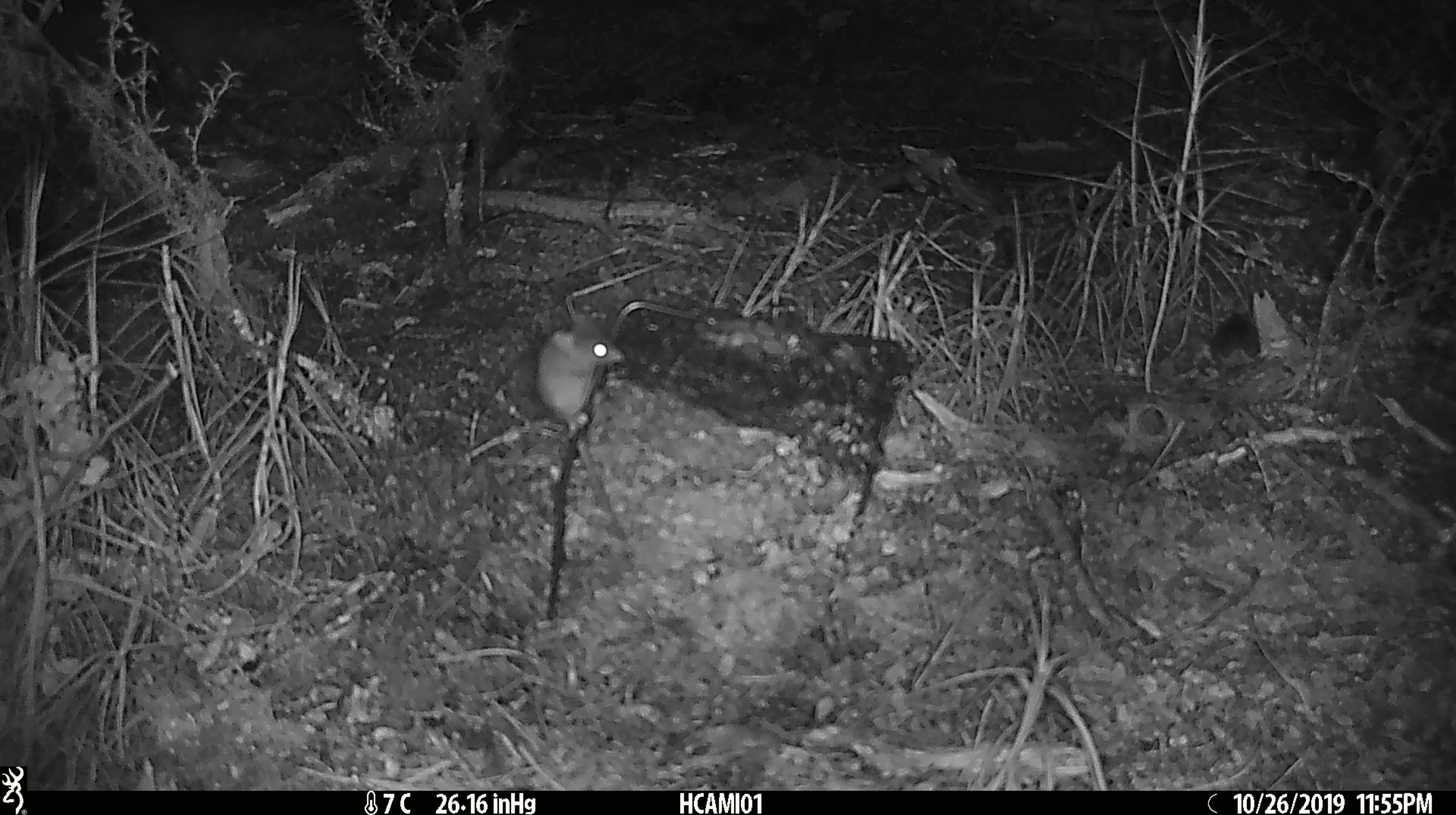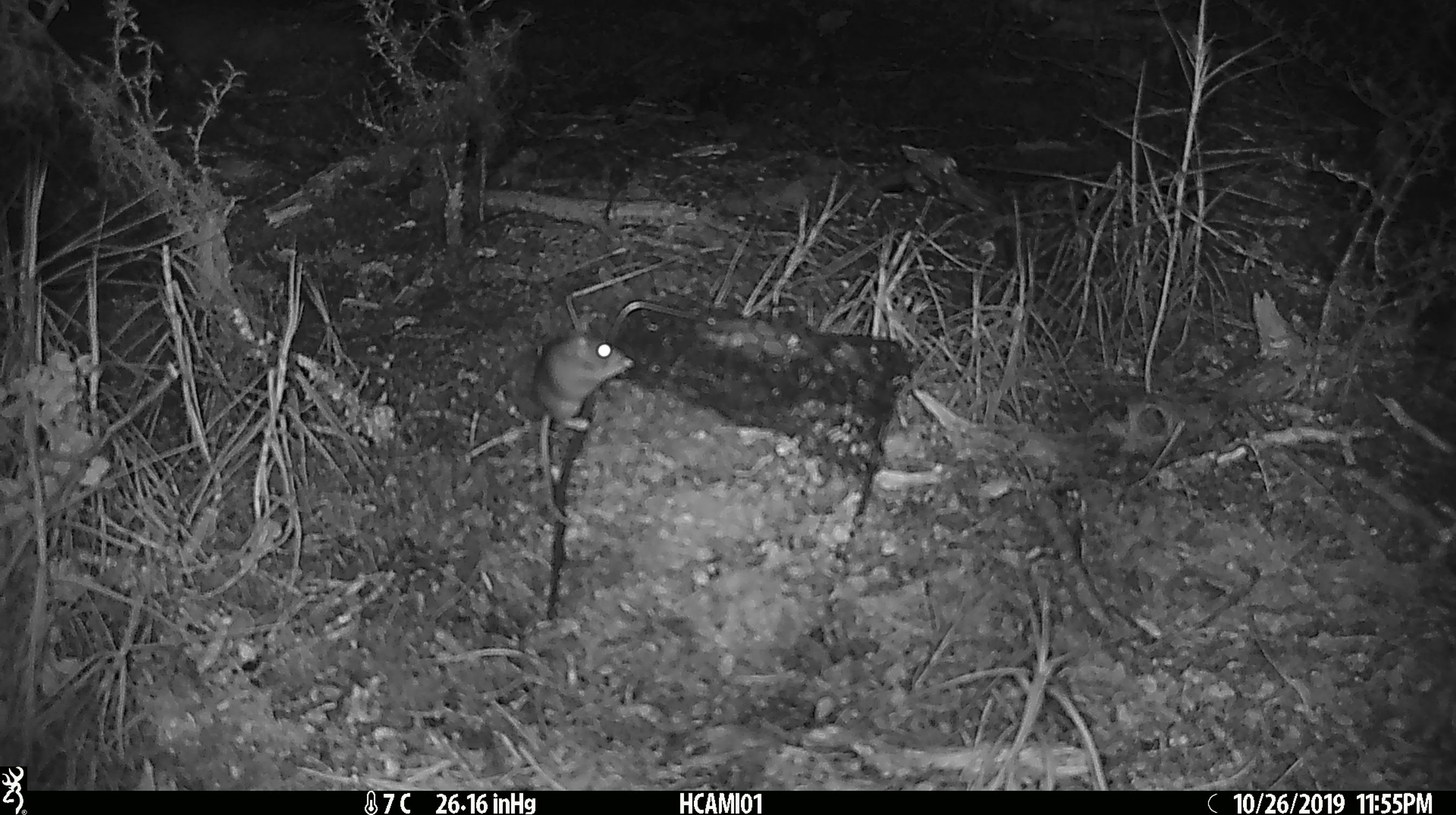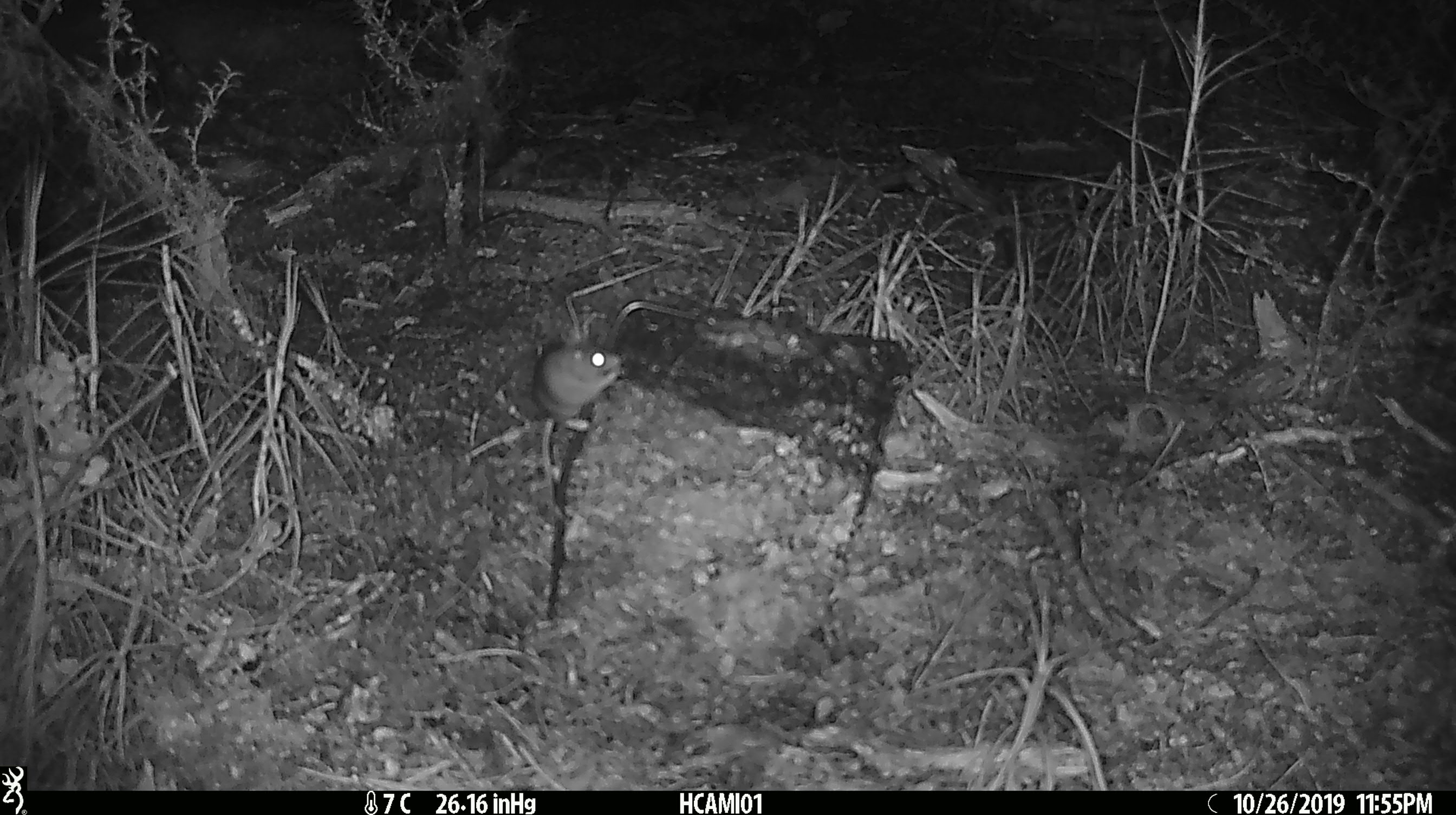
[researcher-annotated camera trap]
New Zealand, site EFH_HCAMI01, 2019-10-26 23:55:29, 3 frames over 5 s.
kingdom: Animalia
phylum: Chordata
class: Mammalia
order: Rodentia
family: Muridae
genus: Mus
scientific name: Mus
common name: mouse